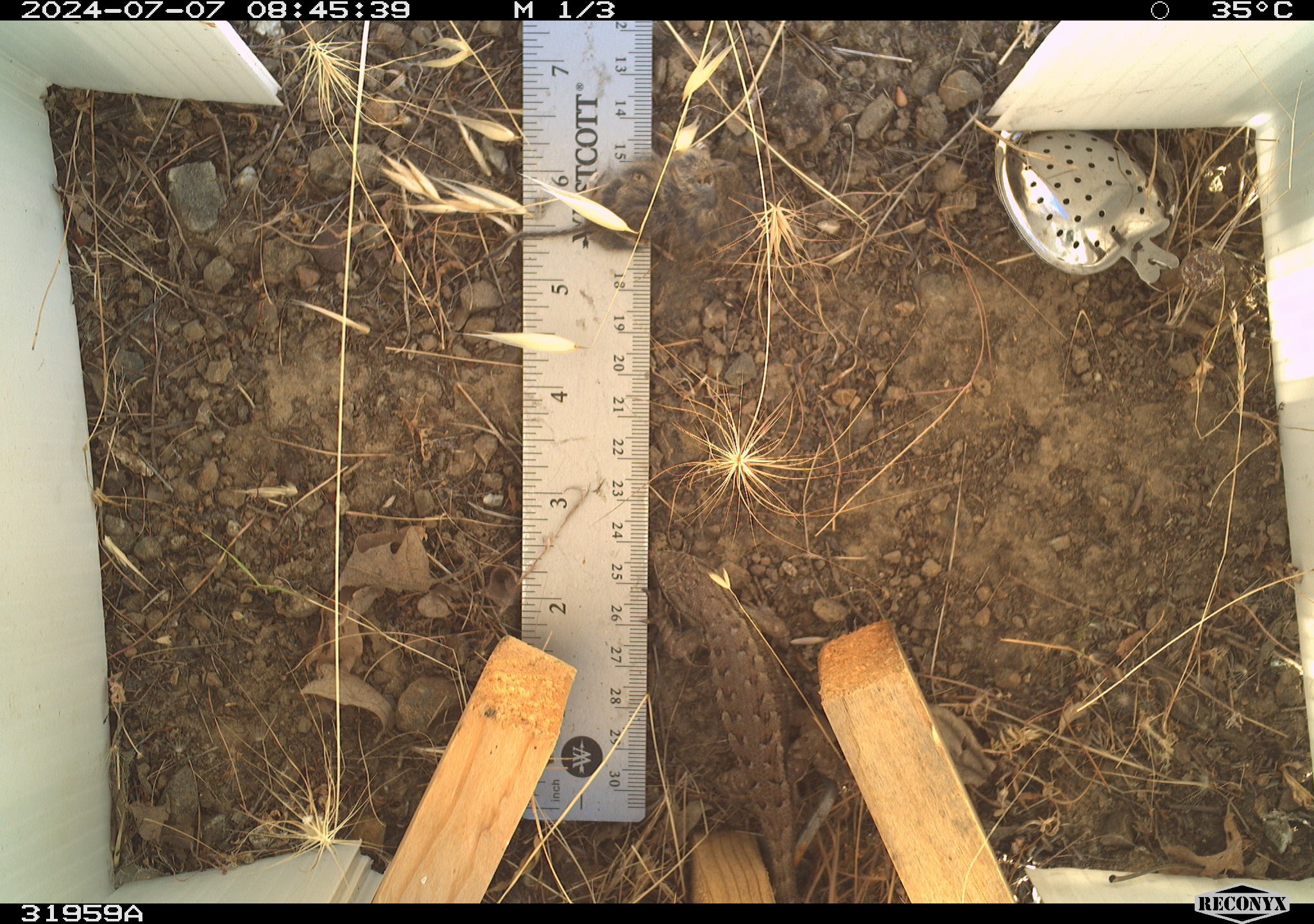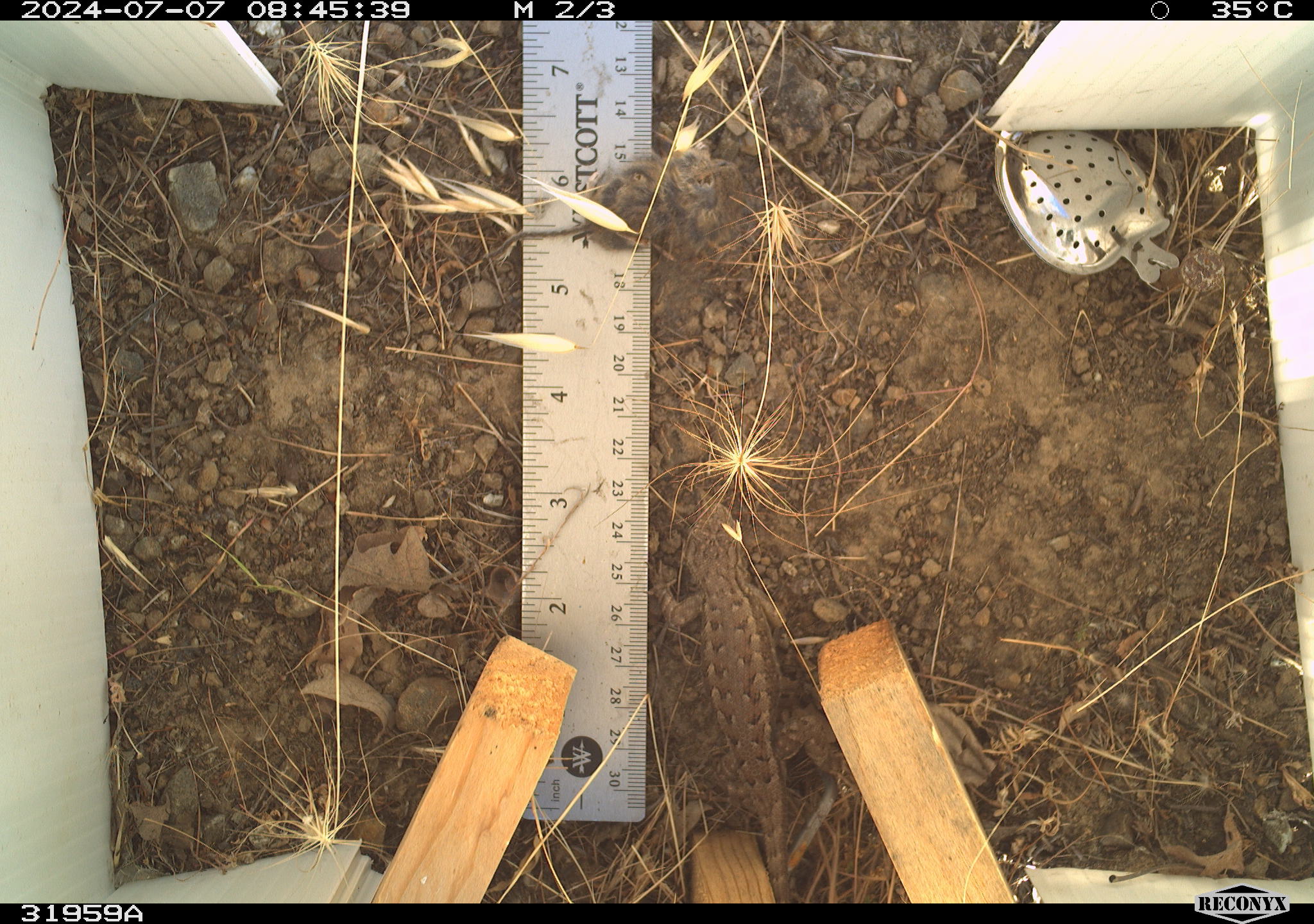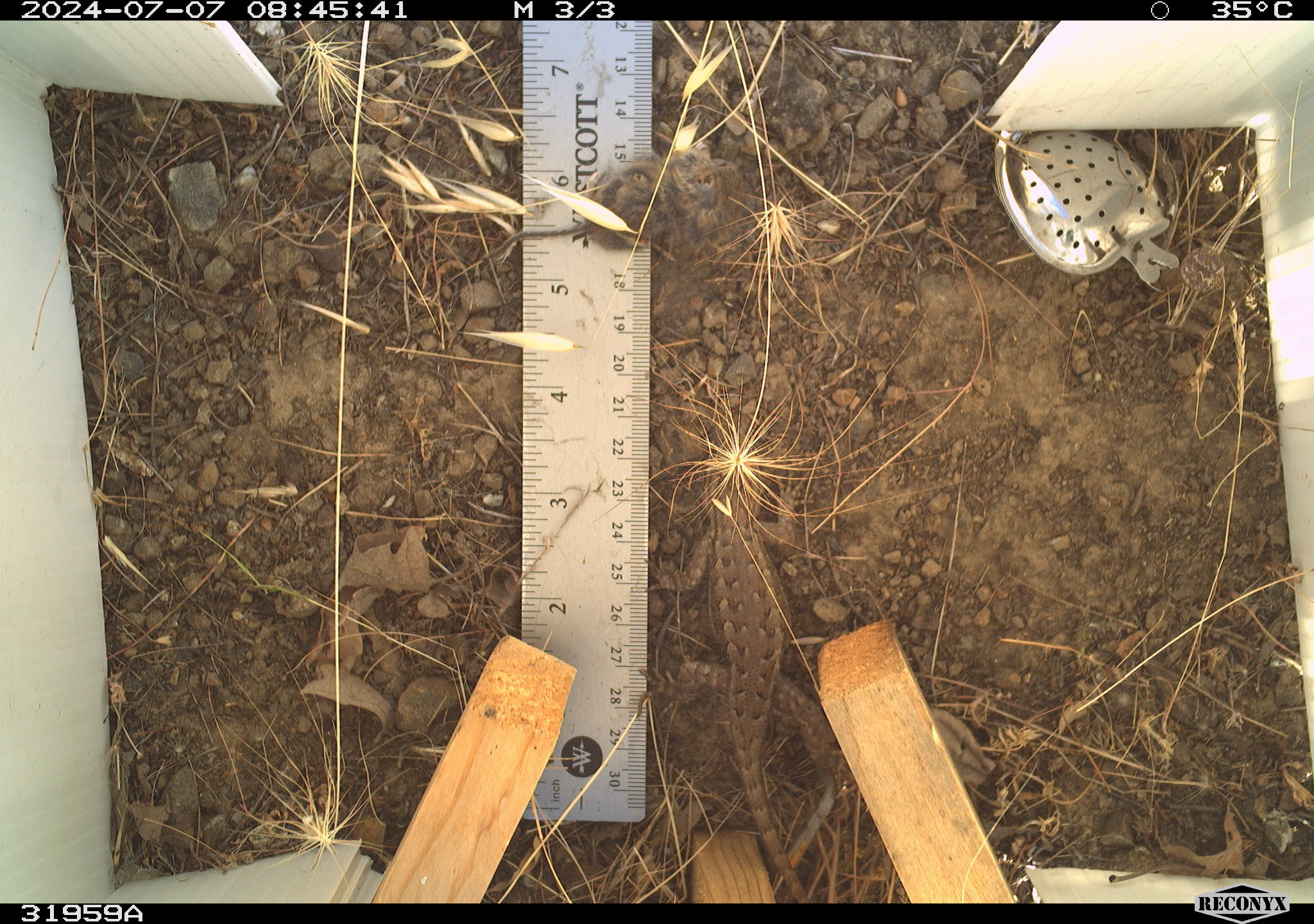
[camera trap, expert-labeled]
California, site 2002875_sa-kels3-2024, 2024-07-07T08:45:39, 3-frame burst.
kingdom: Animalia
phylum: Chordata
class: Reptilia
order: Squamata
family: Phrynosomatidae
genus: Sceloporus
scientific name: Sceloporus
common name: spiny lizards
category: sceloporus species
Sceloporus species (spiny lizards) (Sceloporus).